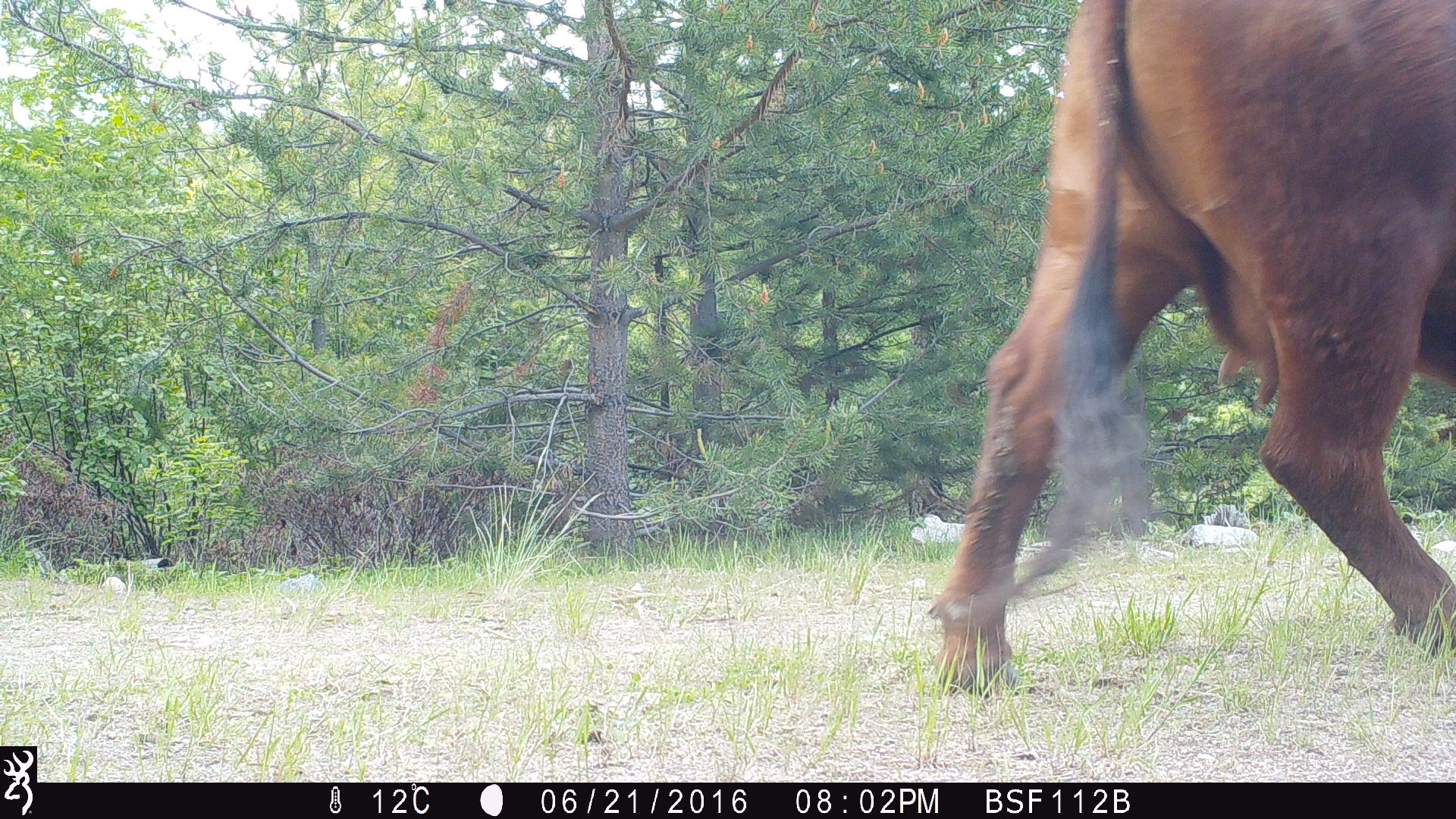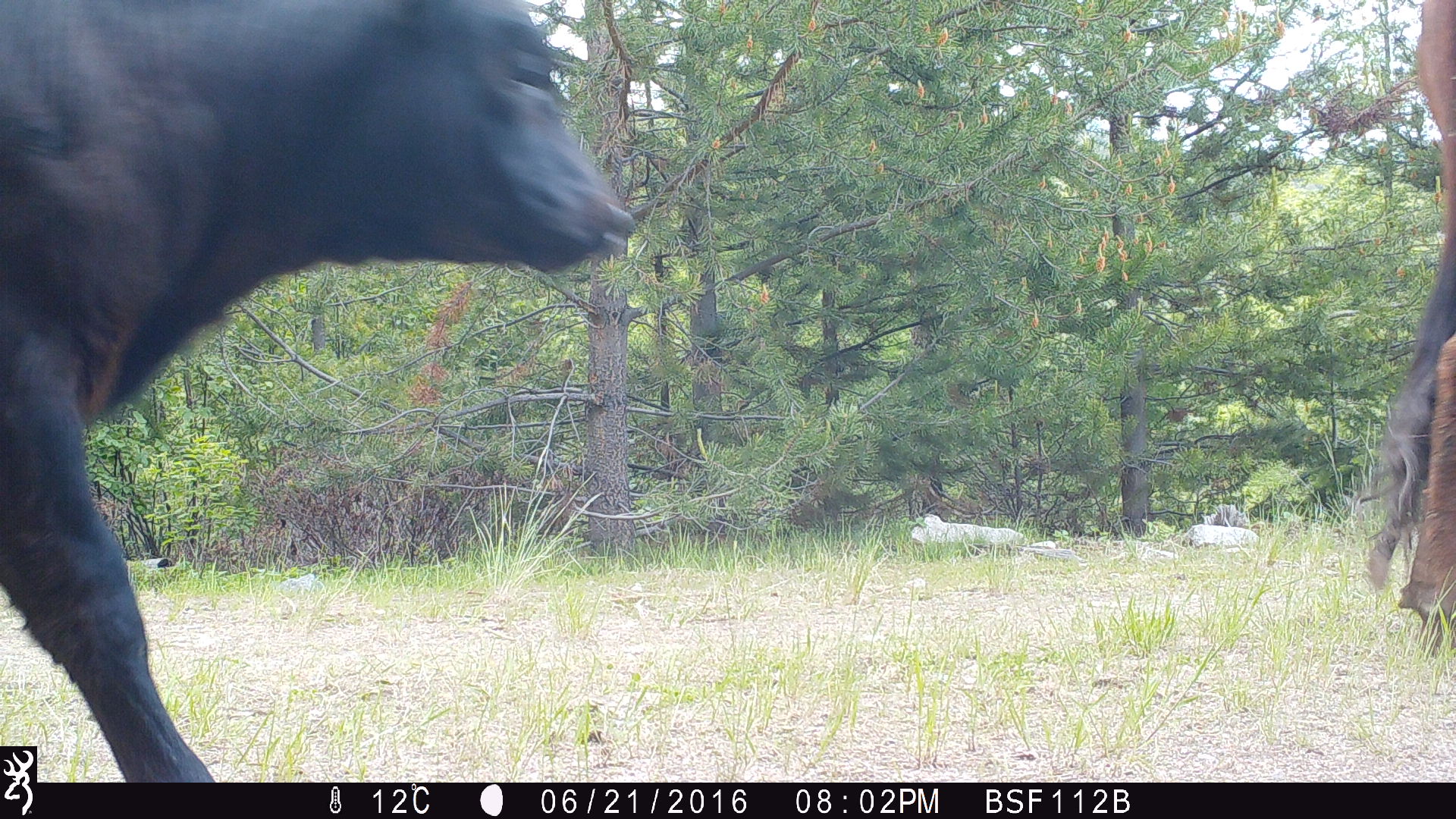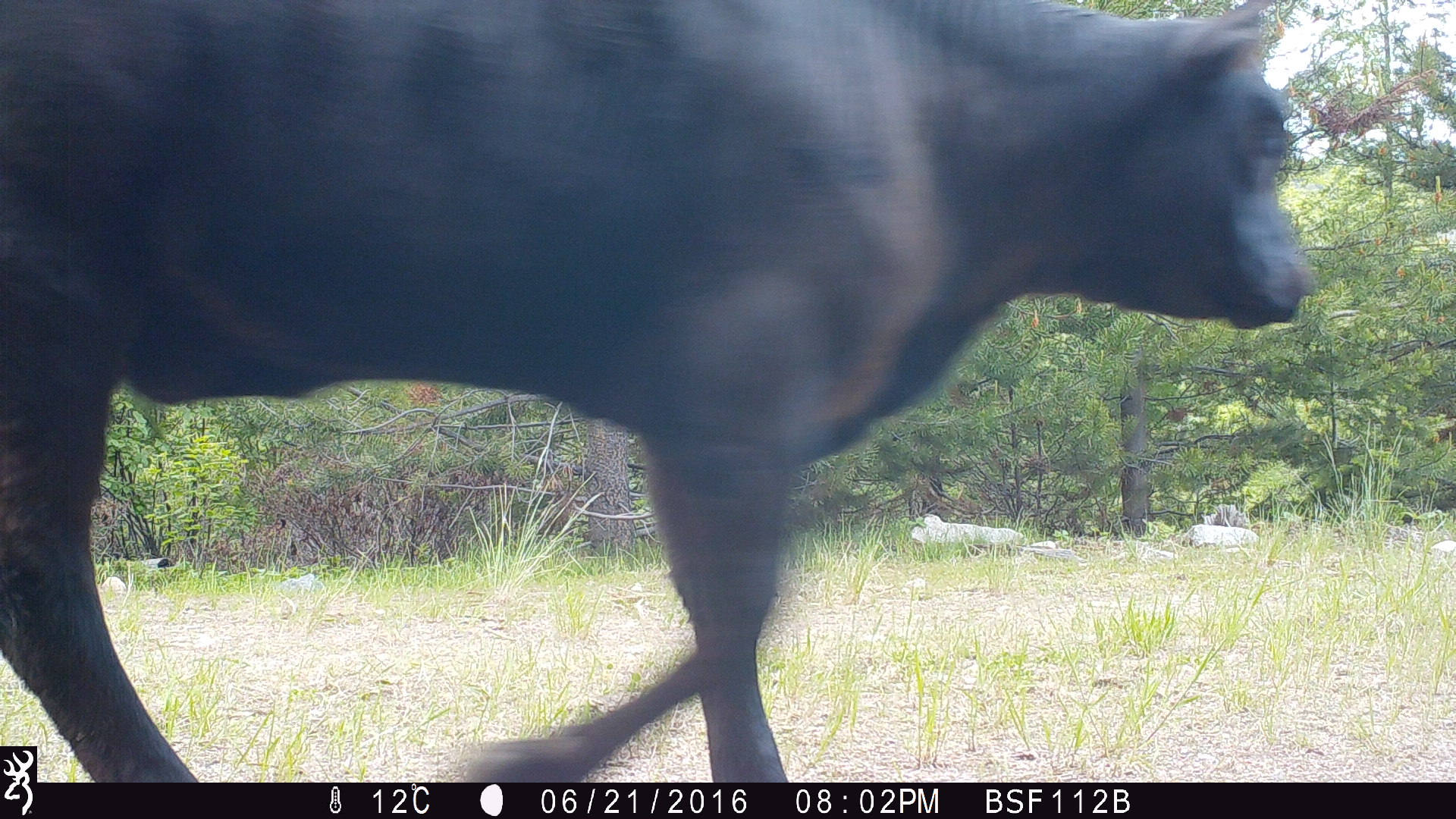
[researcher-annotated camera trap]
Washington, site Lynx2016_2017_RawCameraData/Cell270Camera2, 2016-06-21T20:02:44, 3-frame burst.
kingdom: Animalia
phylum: Chordata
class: Mammalia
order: Artiodactyla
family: Bovidae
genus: Bos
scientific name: Bos taurus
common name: domestic cattle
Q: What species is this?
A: Domestic cattle (Bos taurus).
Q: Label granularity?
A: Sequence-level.